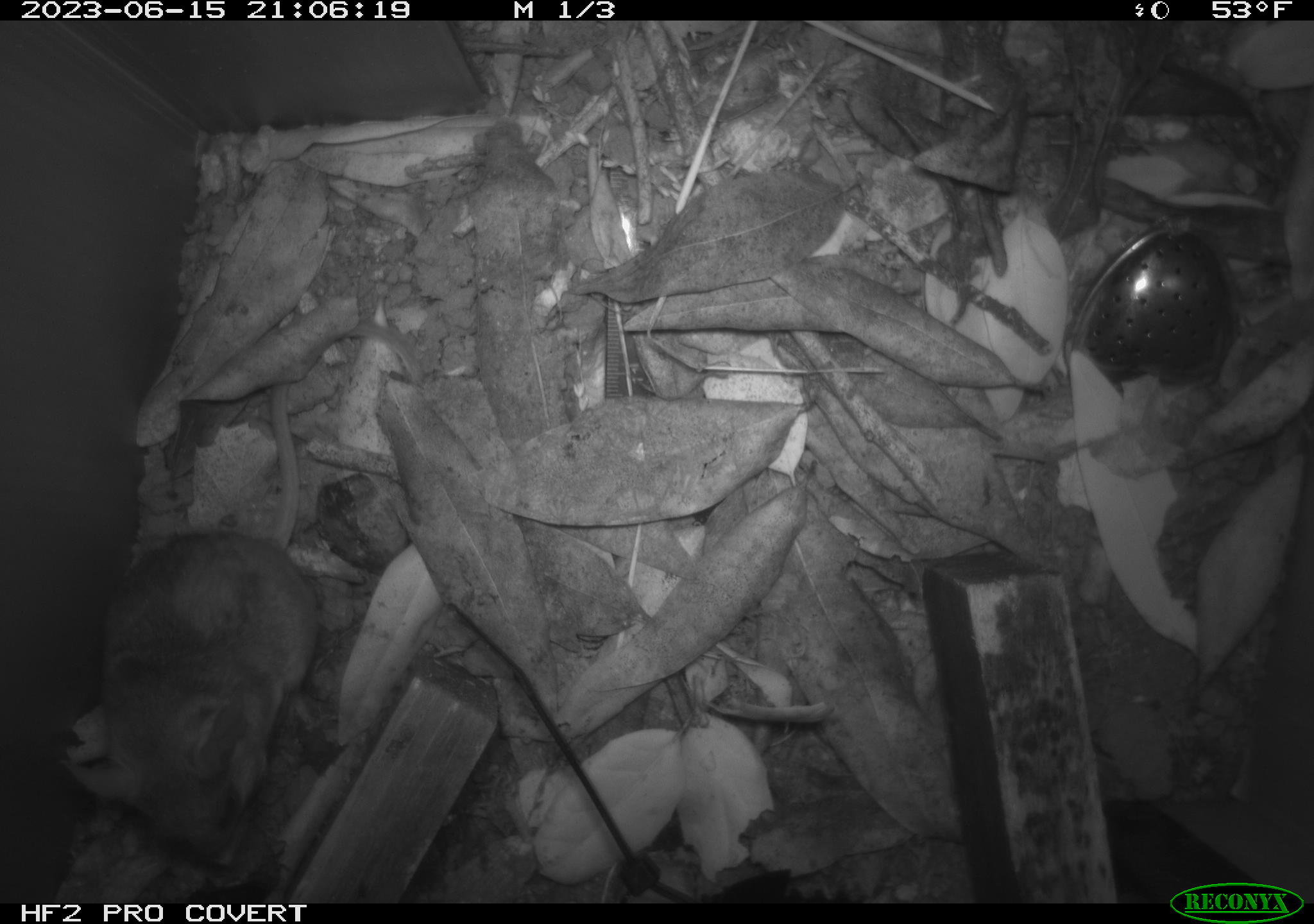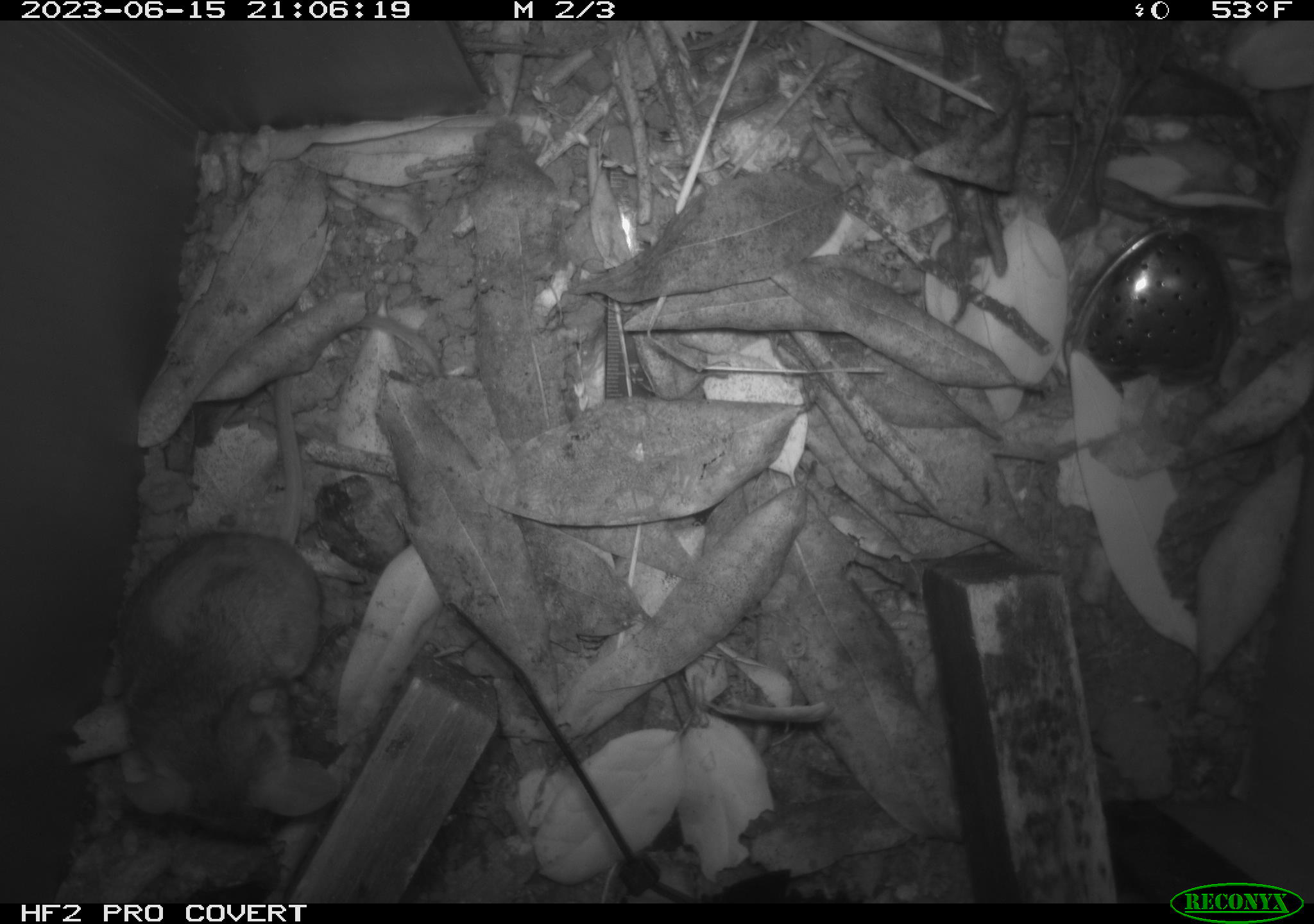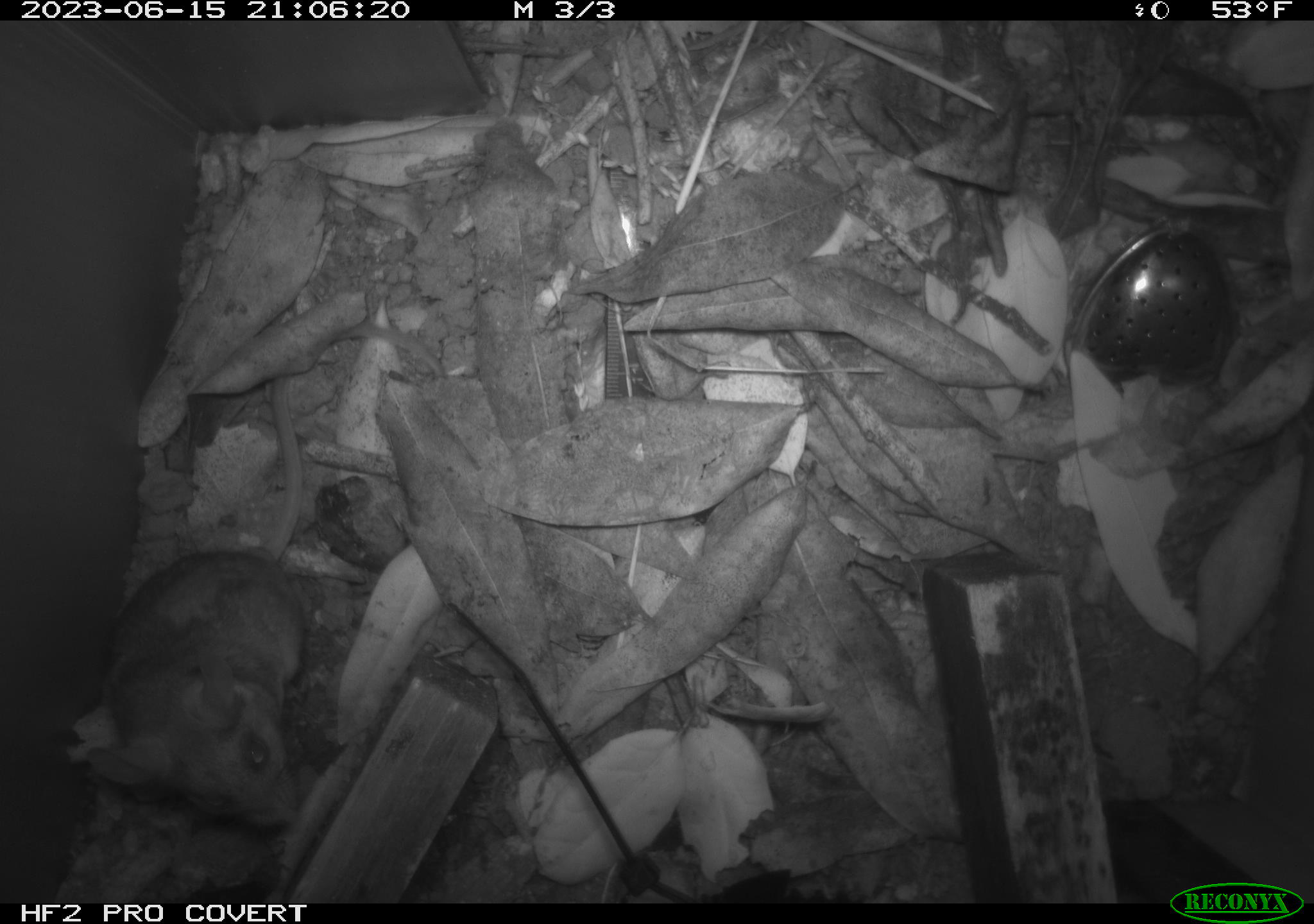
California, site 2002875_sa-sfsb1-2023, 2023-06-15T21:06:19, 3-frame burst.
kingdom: Animalia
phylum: Chordata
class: Mammalia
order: Rodentia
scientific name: Rodentia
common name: mouse species